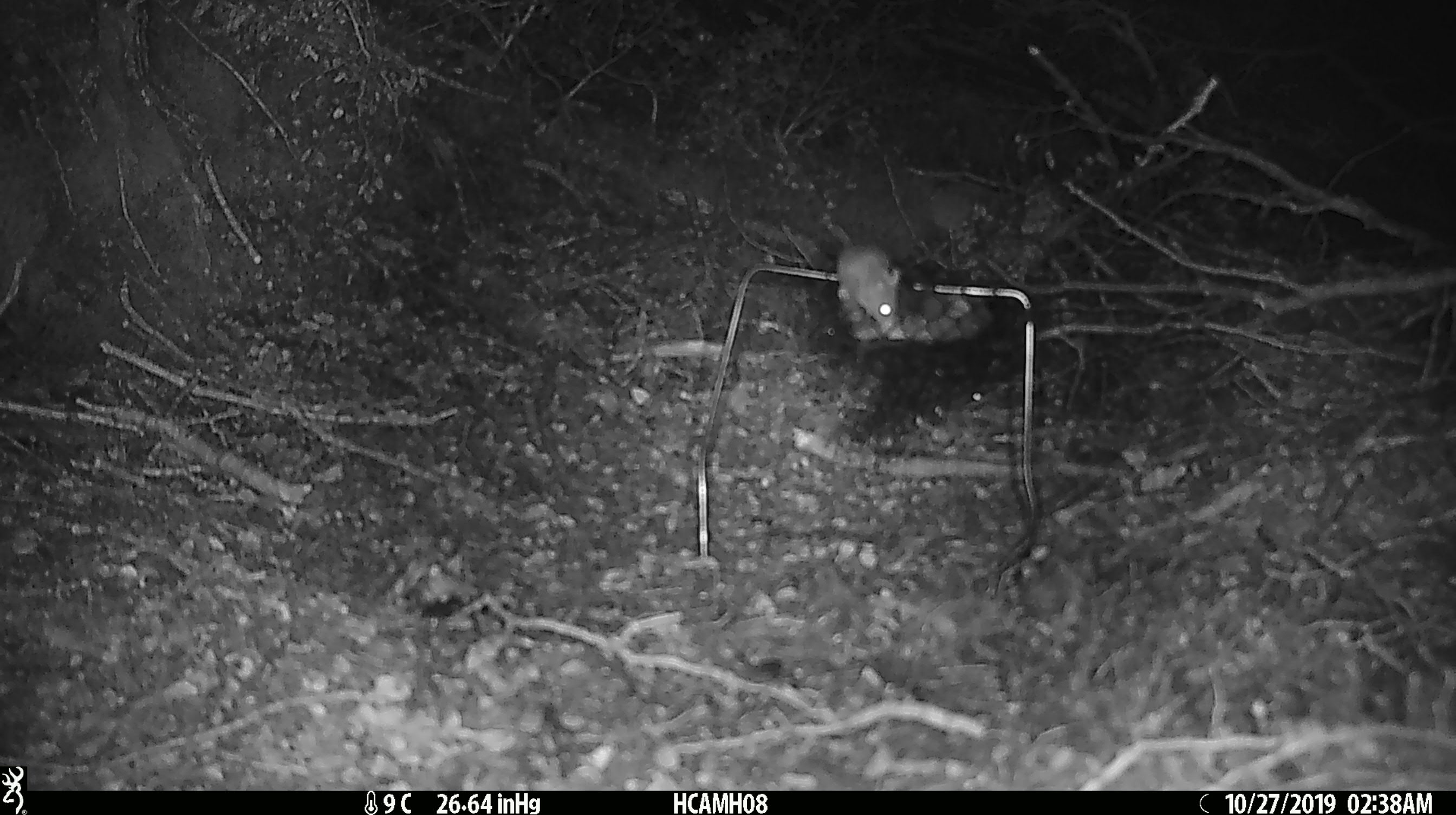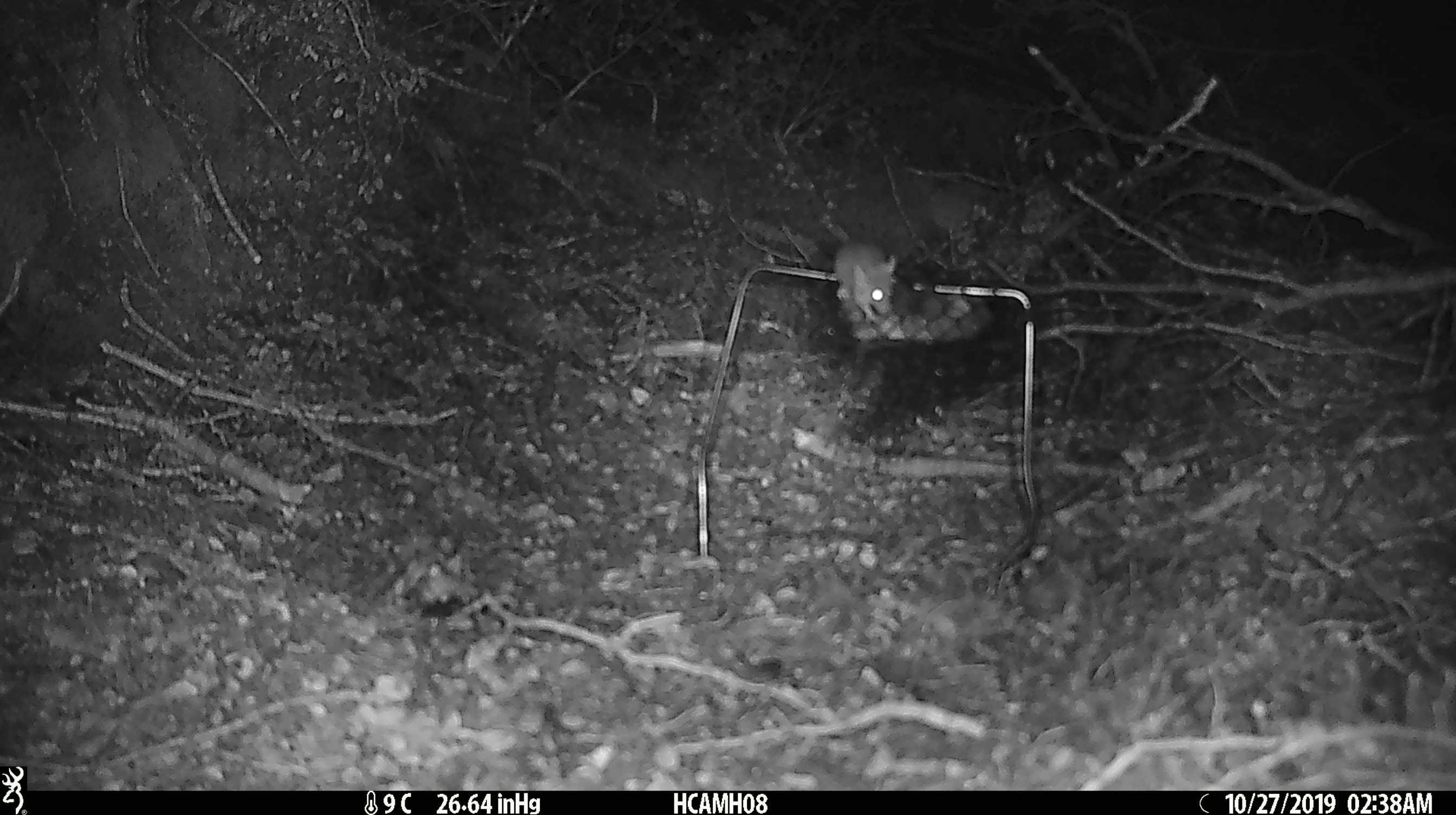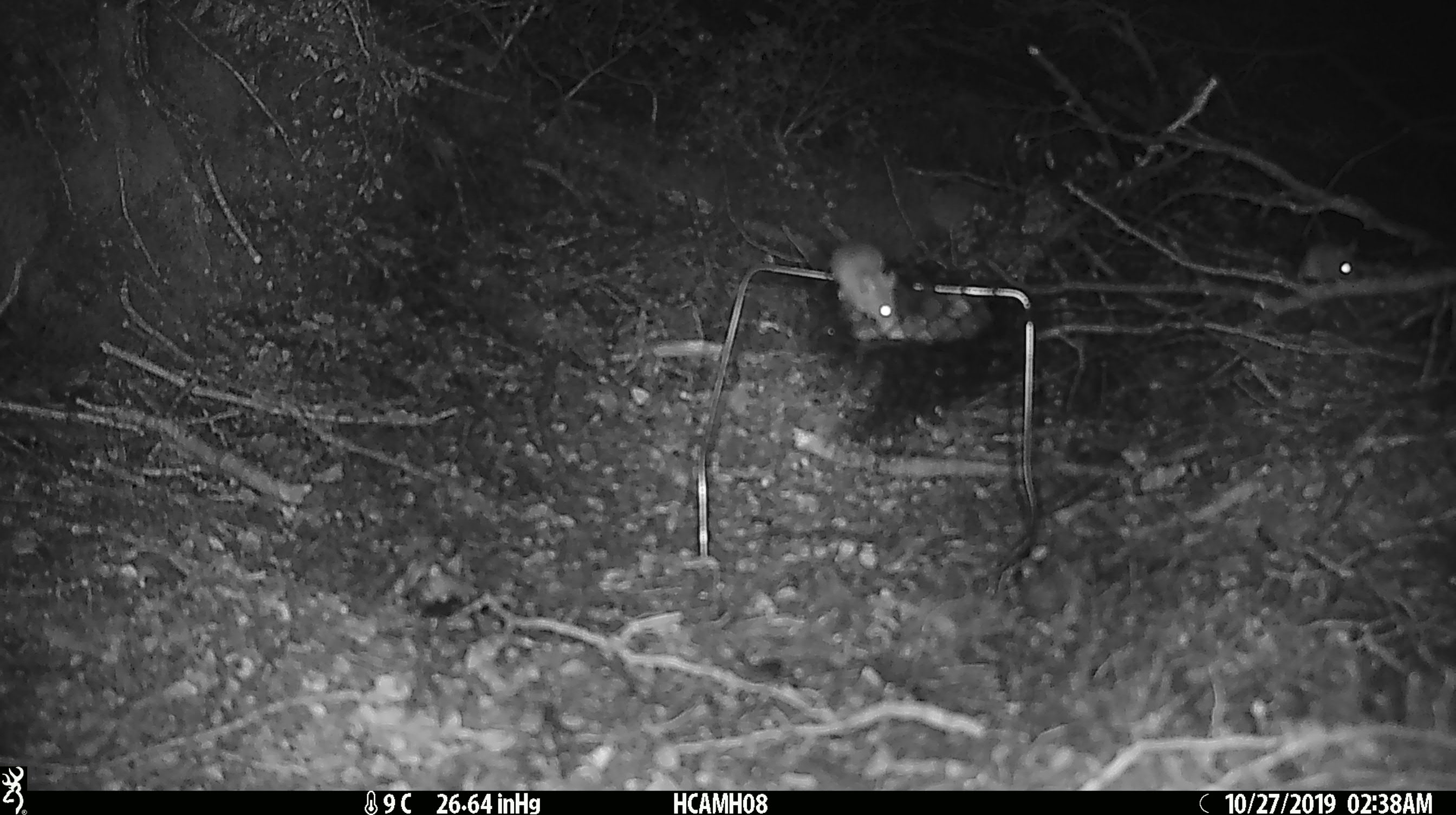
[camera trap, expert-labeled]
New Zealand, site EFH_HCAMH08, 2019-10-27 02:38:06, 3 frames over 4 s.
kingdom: Animalia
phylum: Chordata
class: Mammalia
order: Rodentia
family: Muridae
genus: Mus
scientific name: Mus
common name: mouse